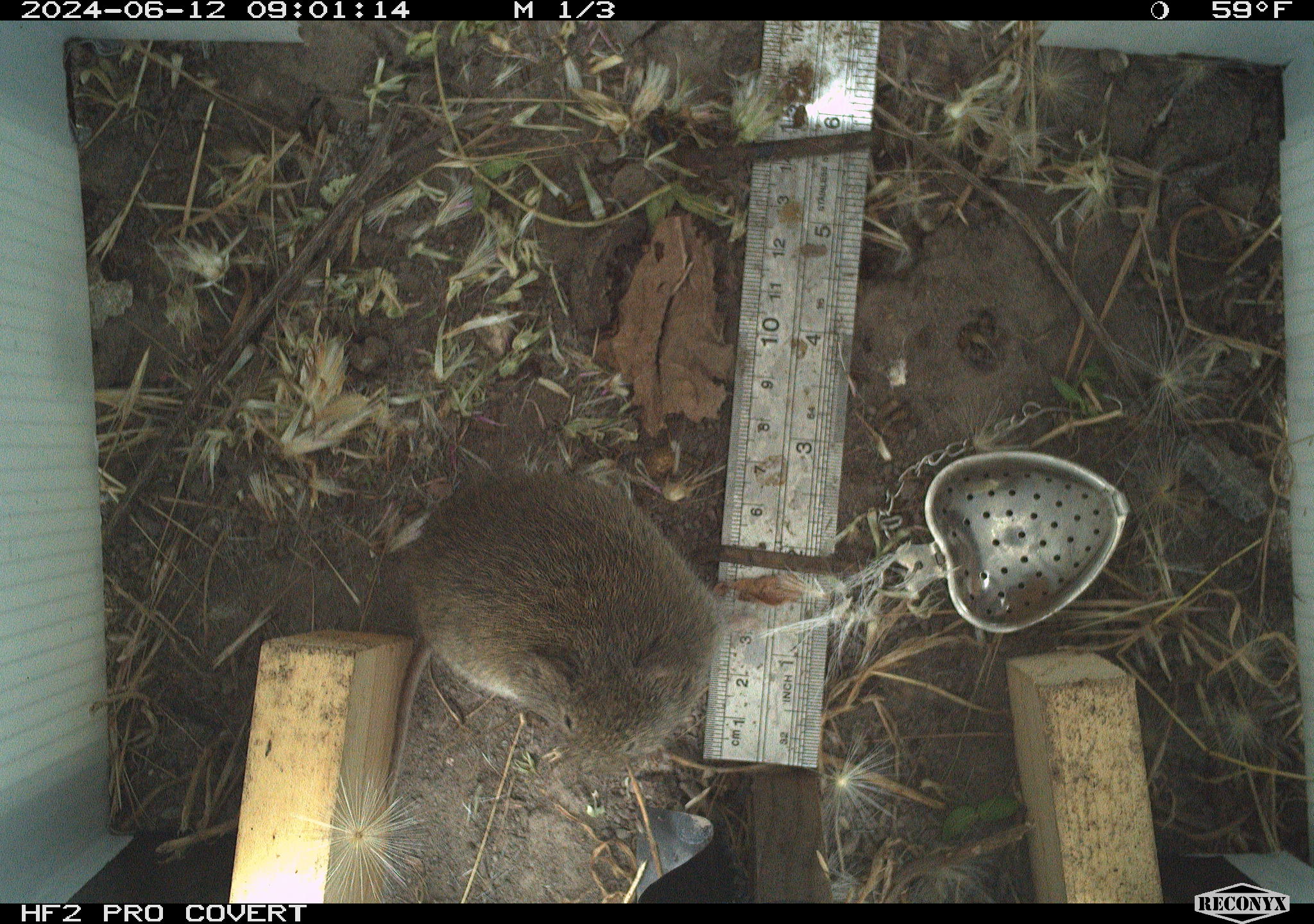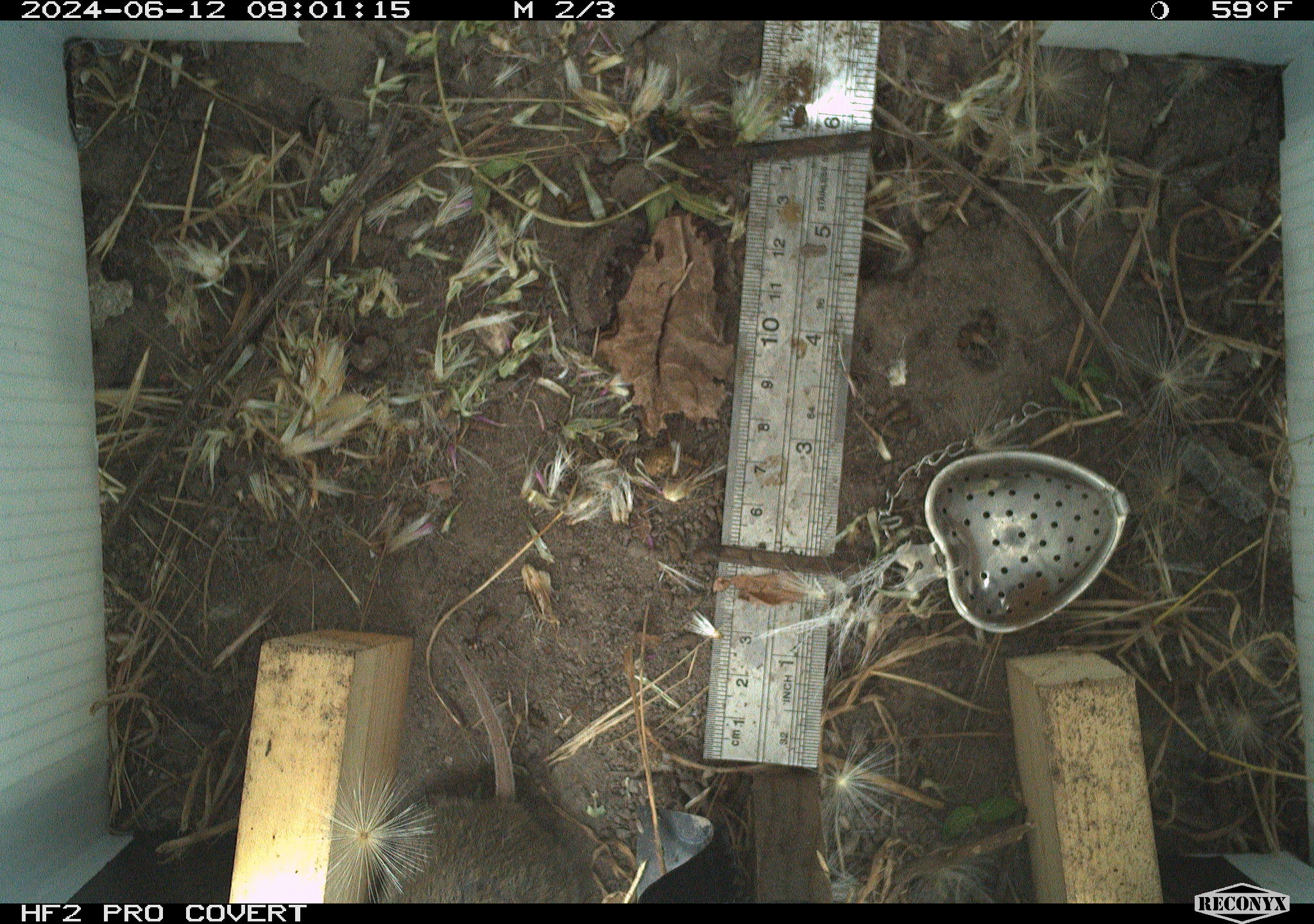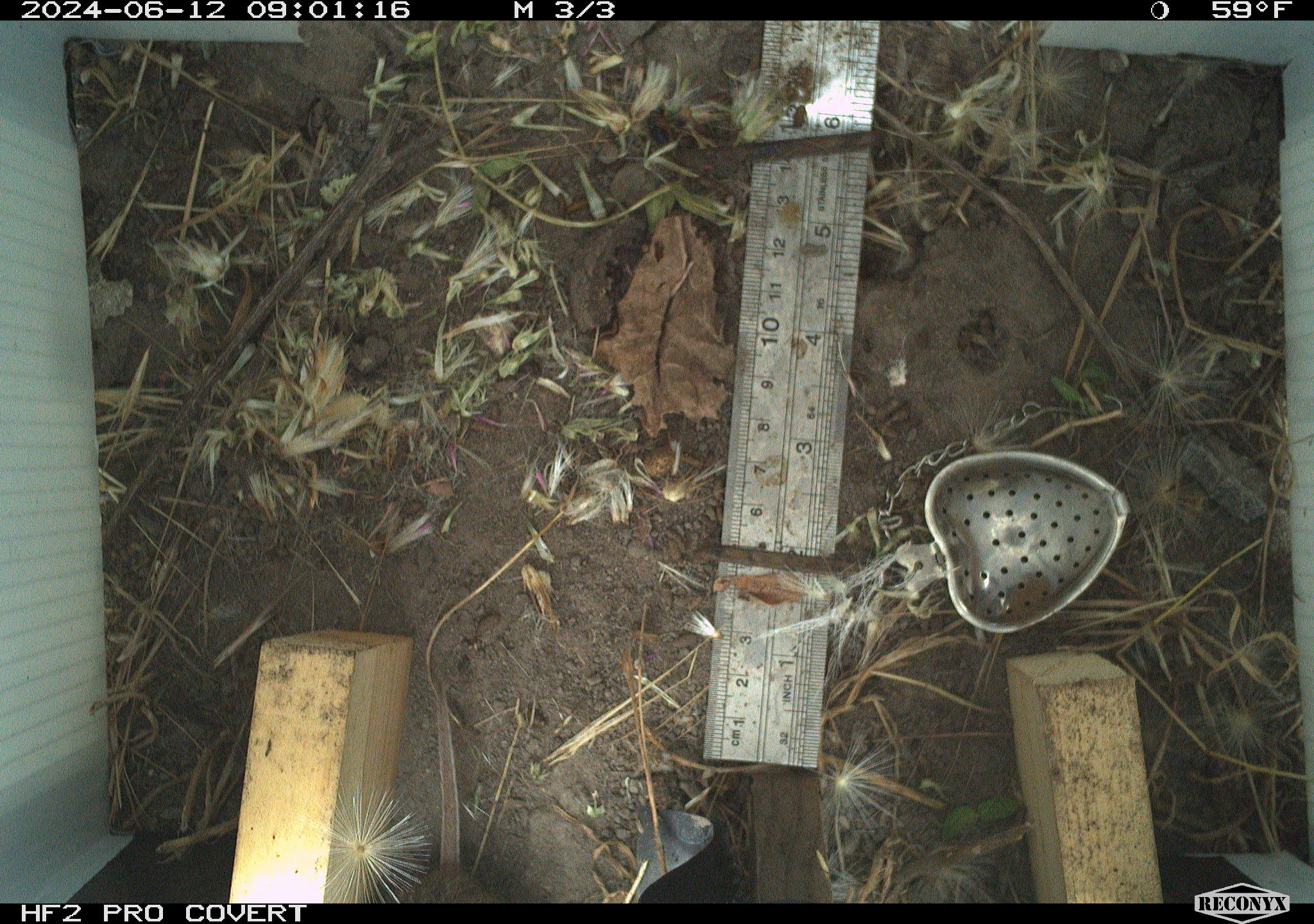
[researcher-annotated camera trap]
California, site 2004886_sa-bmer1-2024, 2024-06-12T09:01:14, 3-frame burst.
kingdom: Animalia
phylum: Chordata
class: Mammalia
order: Rodentia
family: Cricetidae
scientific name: Cricetidae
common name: hamsters, voles, lemmings, and allies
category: cricetidae family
Cricetidae family (hamsters, voles, lemmings, and allies) (Cricetidae).